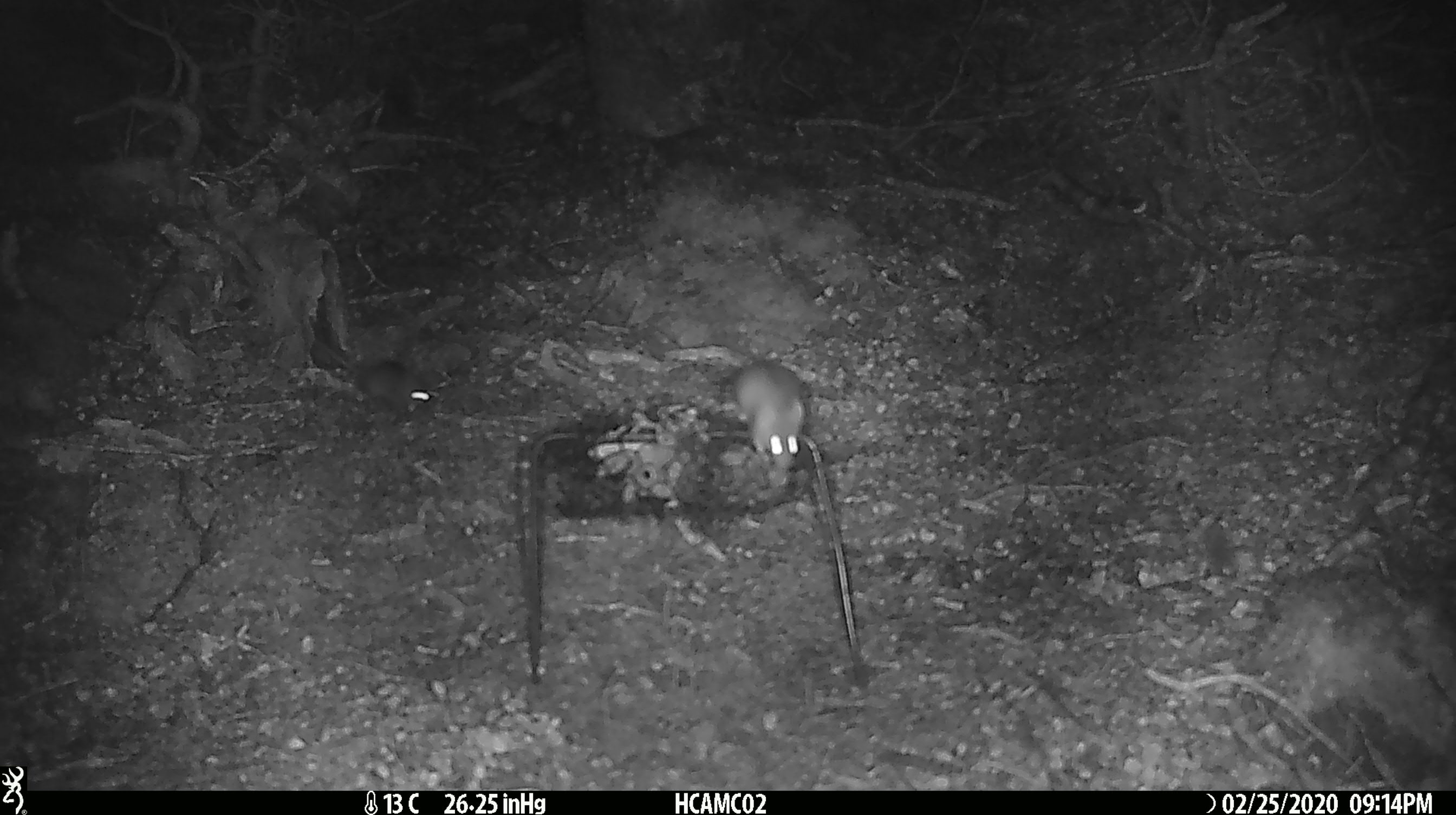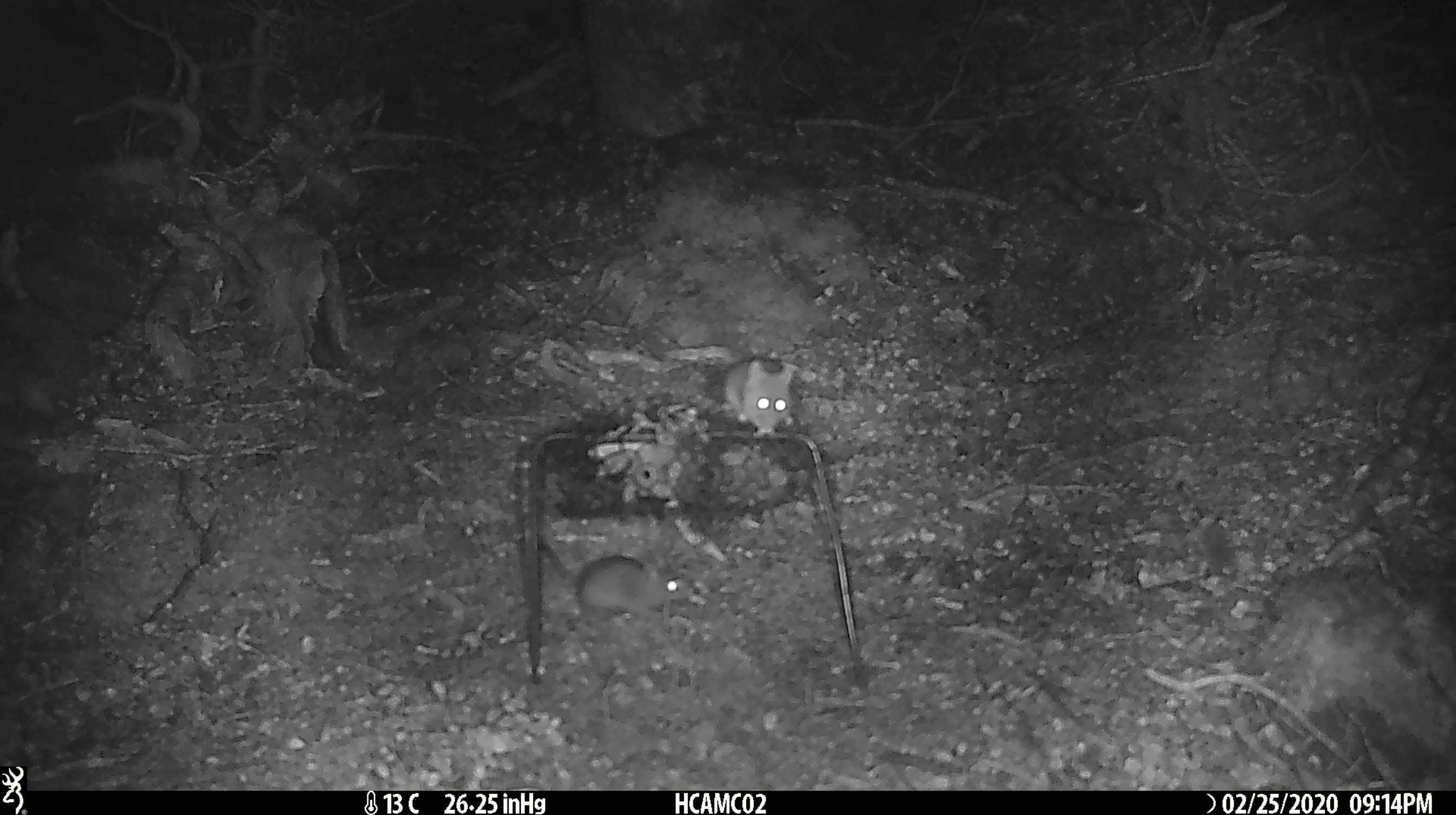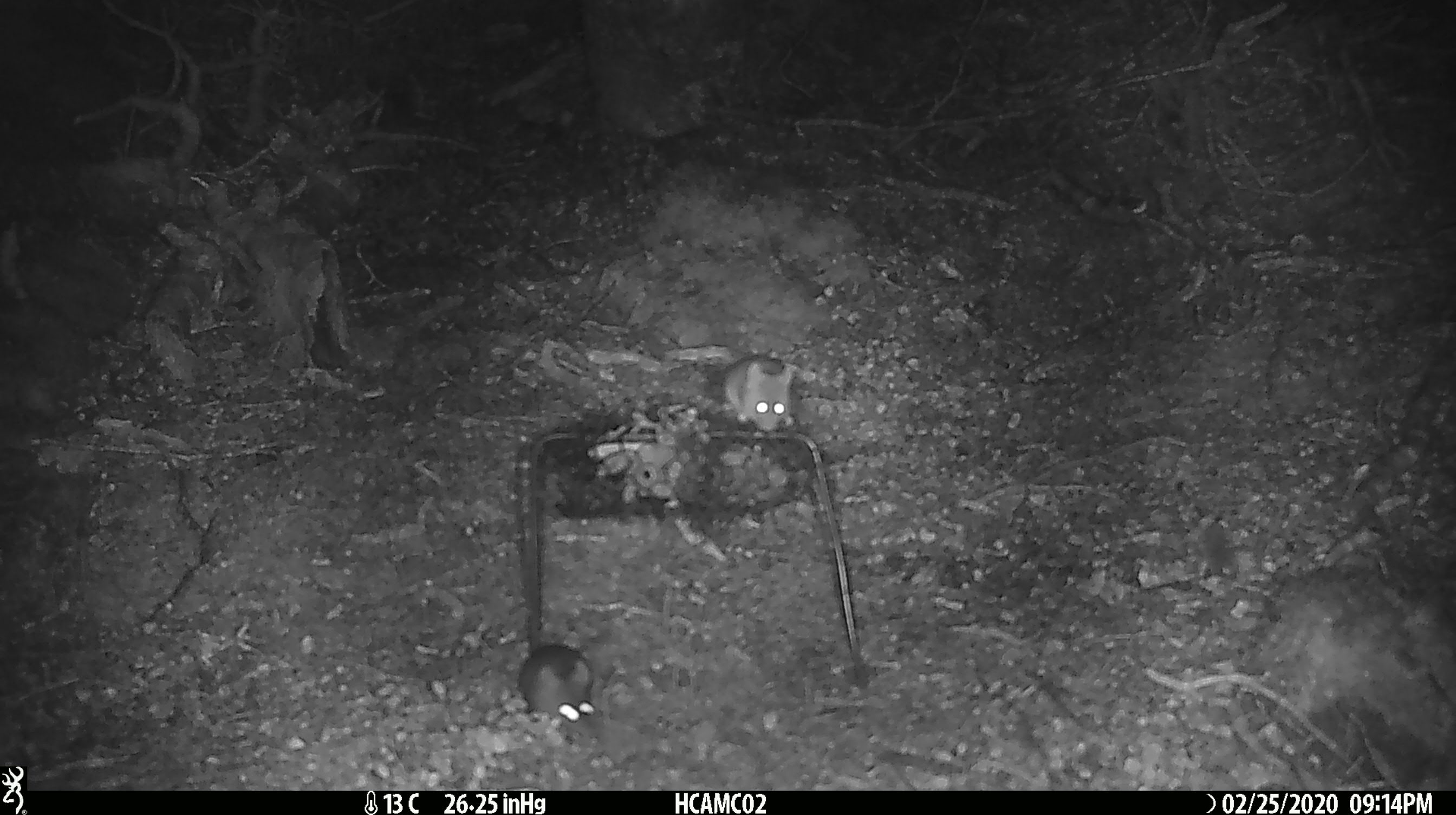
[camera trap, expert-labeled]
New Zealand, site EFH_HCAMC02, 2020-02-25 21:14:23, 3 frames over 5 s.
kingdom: Animalia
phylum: Chordata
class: Mammalia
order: Rodentia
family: Muridae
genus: Mus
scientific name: Mus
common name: mouse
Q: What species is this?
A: Mouse (Mus).